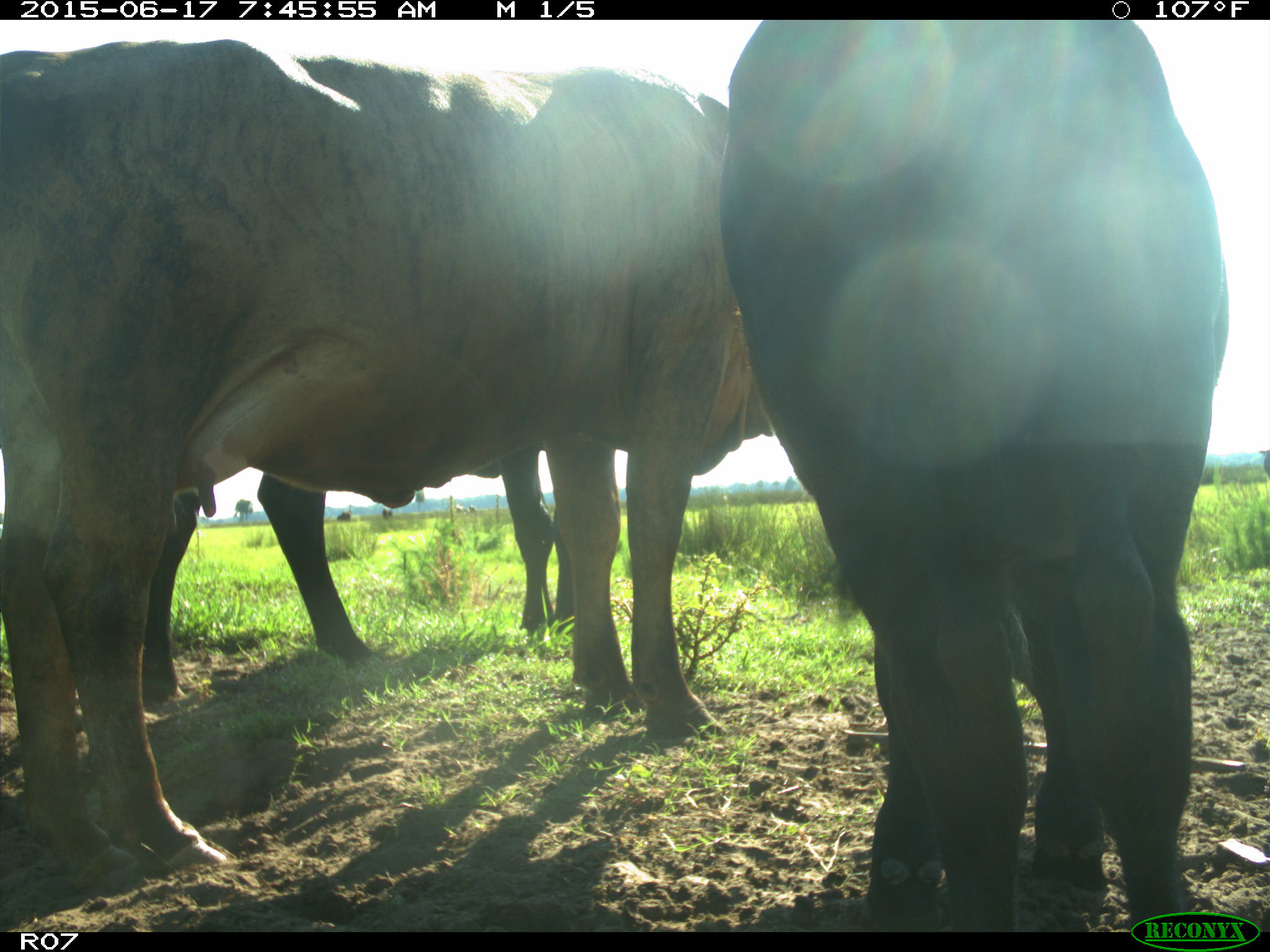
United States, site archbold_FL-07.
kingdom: Animalia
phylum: Chordata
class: Mammalia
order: Artiodactyla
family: Bovidae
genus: Bos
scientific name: Bos taurus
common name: domestic cow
Bos taurus (domestic cow).